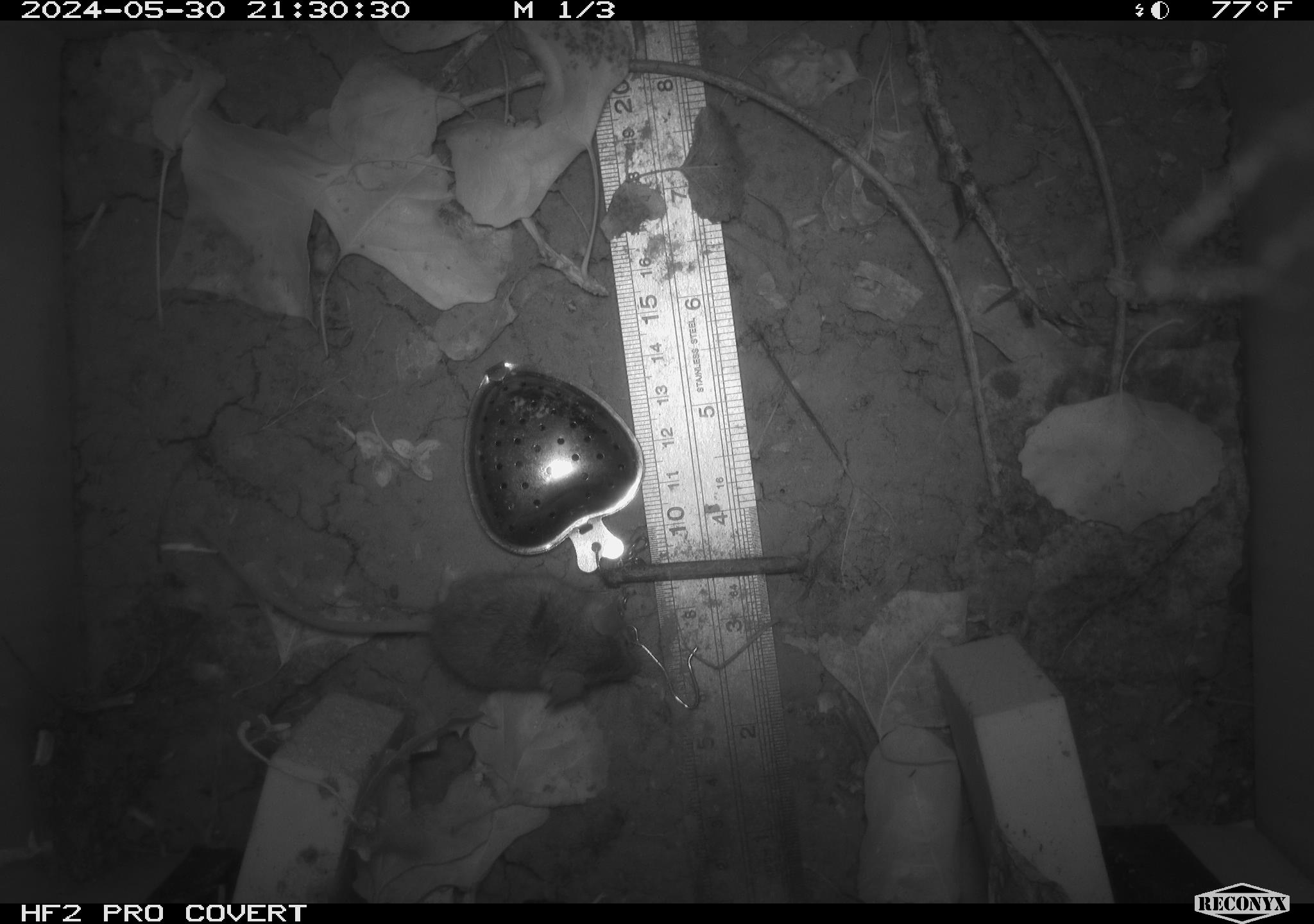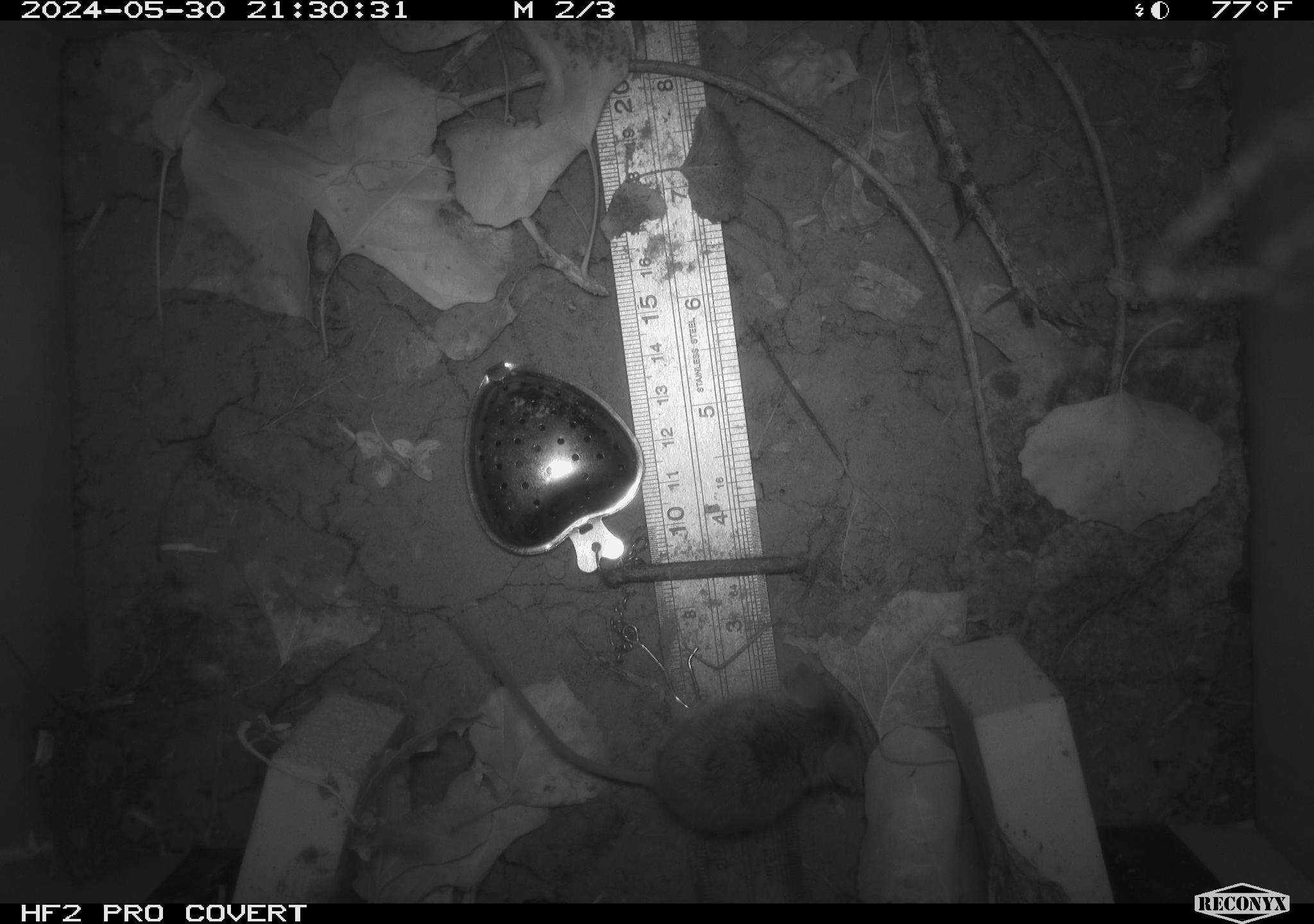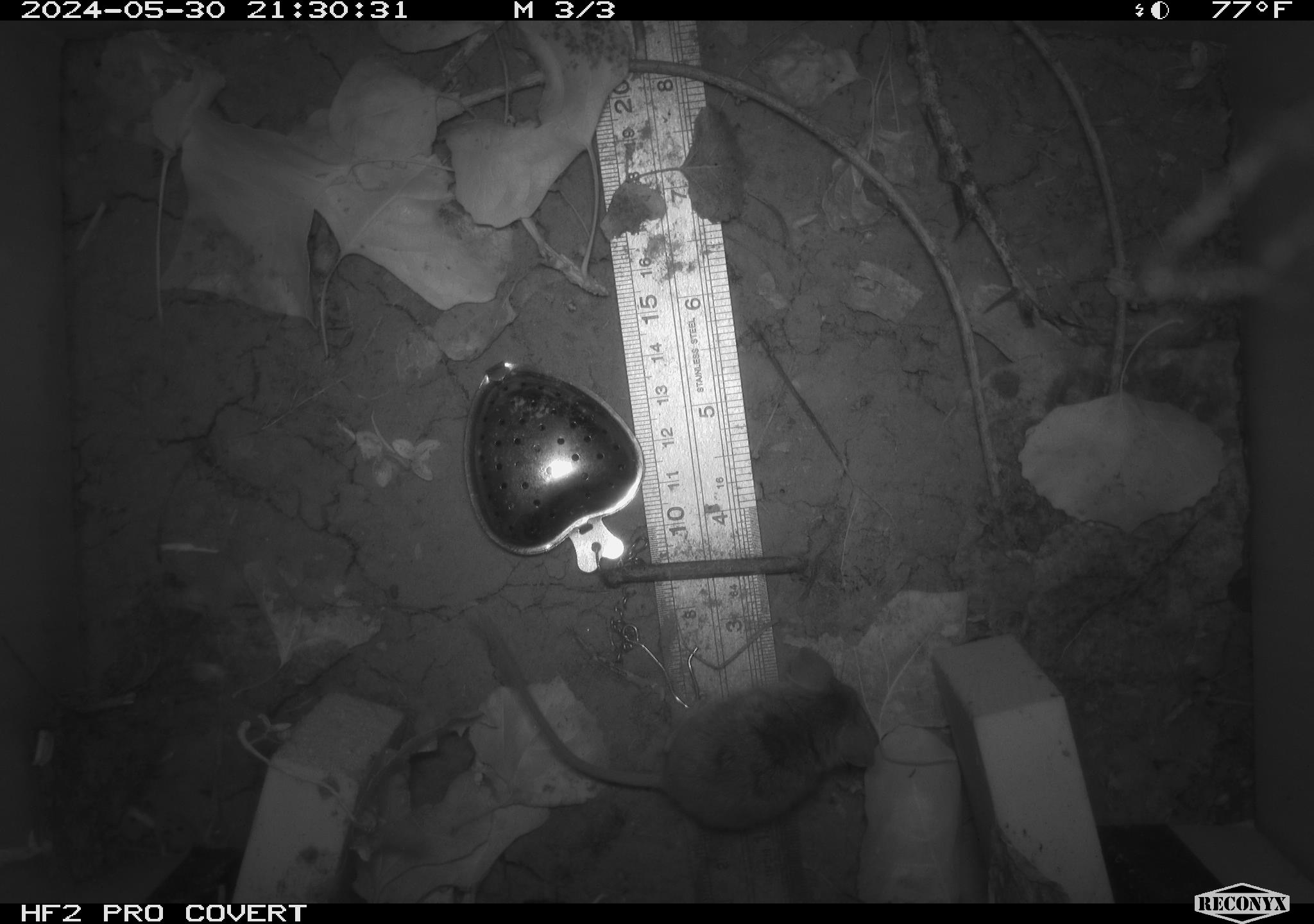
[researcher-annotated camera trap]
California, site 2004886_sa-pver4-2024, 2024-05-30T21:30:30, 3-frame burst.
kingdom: Animalia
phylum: Chordata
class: Mammalia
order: Rodentia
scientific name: Rodentia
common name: mouse species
Mouse species (Rodentia).